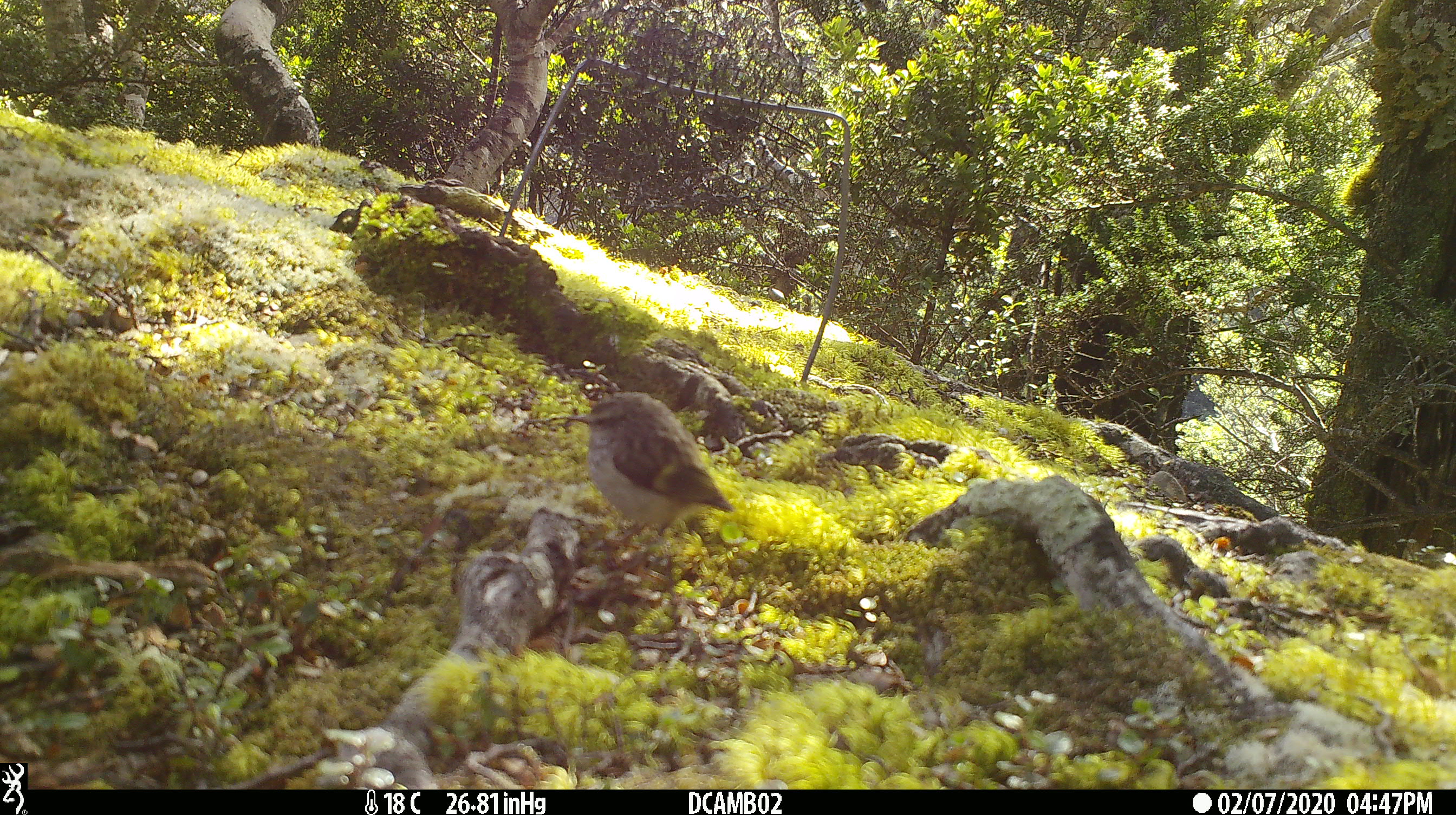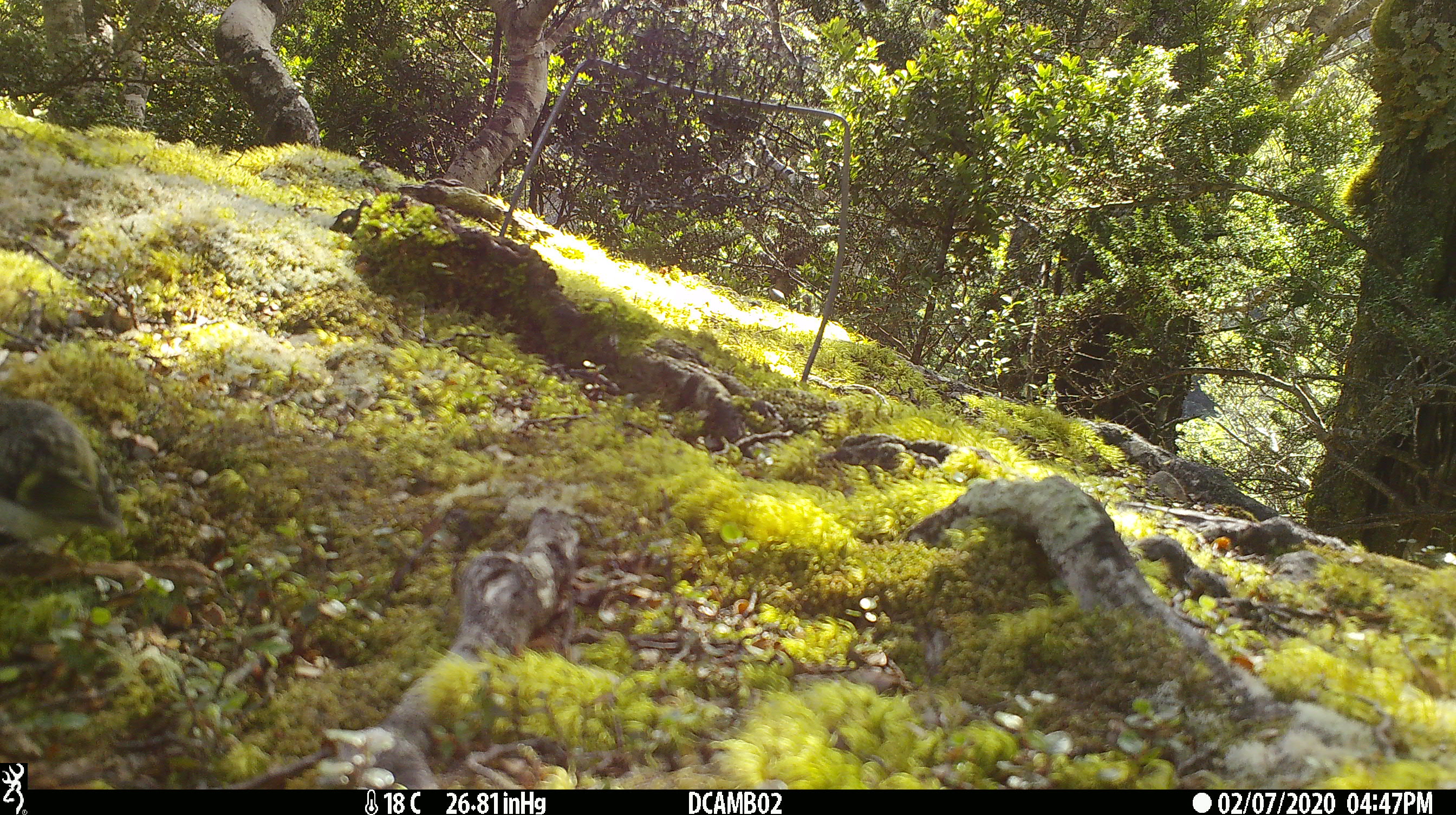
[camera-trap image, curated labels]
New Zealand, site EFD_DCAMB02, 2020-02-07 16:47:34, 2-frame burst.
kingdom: Animalia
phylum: Chordata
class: Aves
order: Passeriformes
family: Acanthisittidae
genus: Acanthisitta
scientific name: Acanthisitta chloris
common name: rifleman